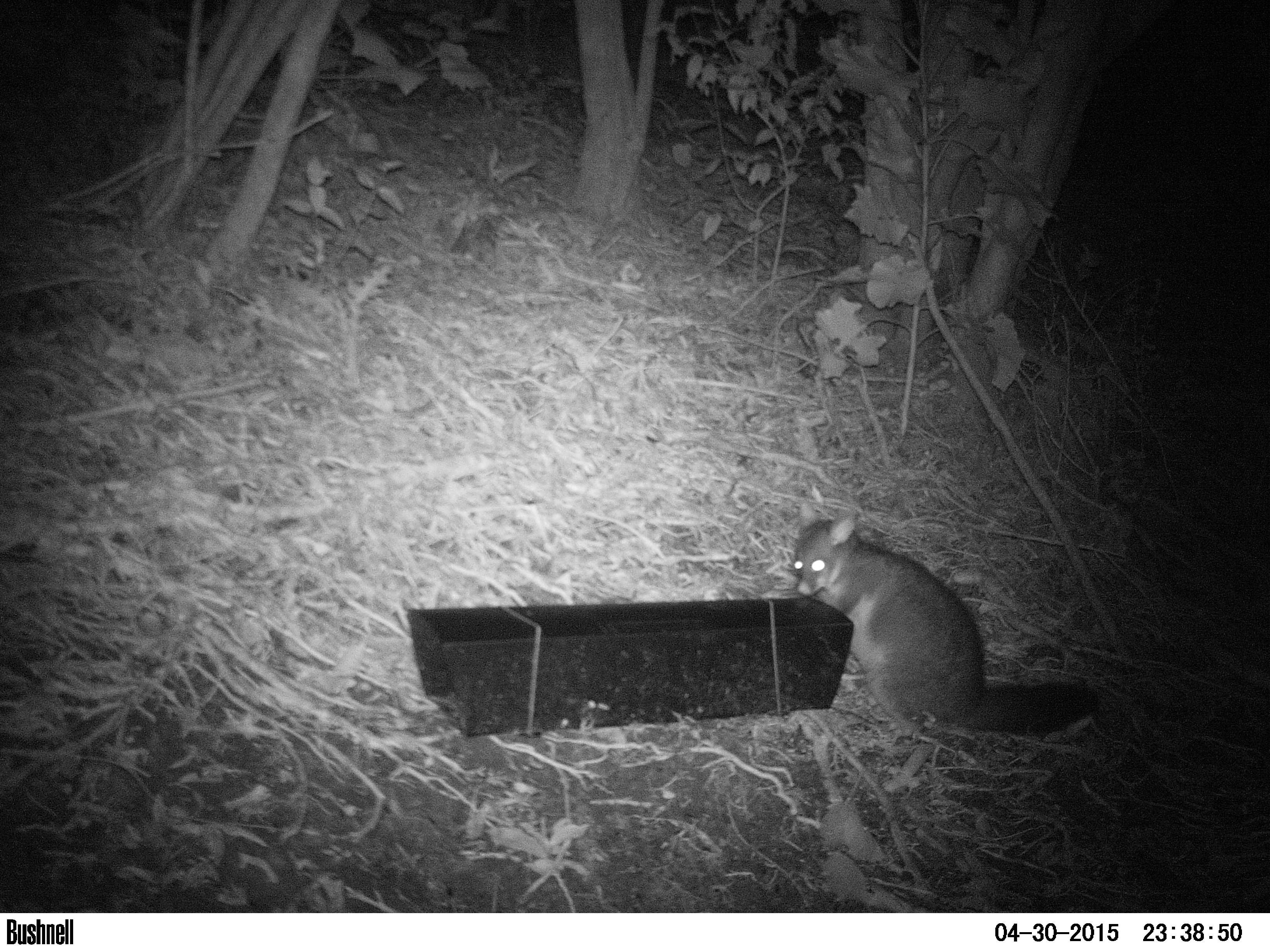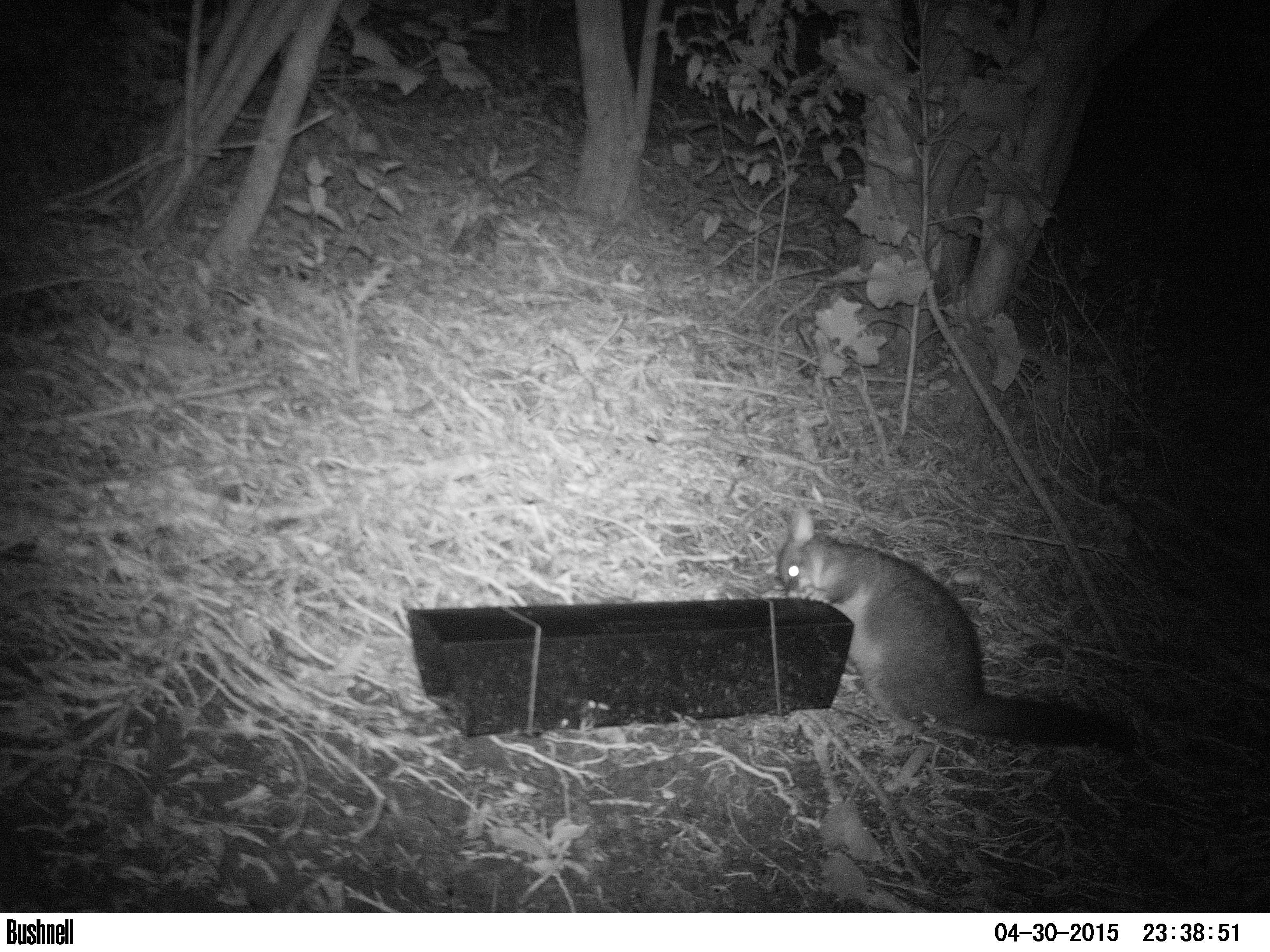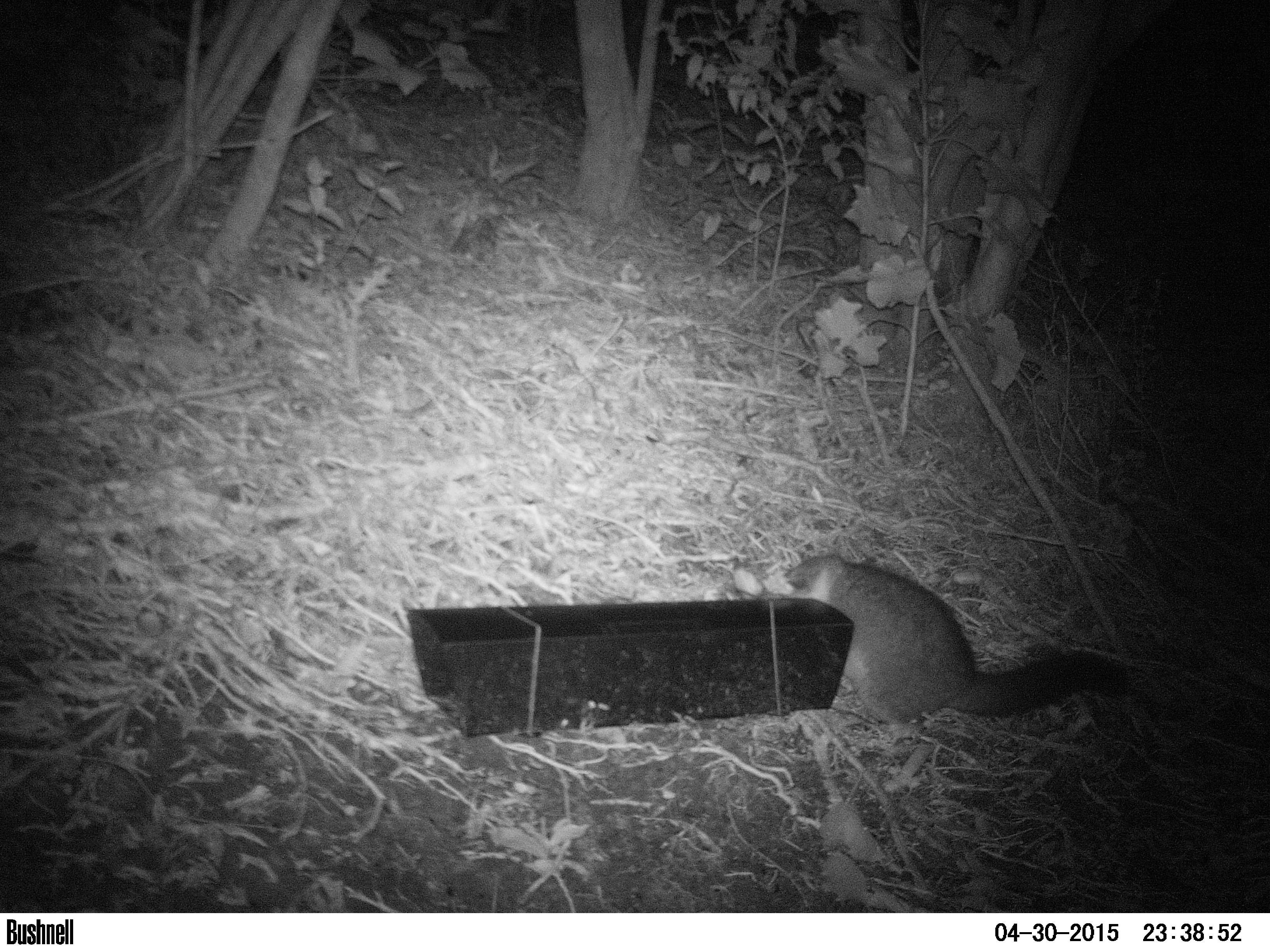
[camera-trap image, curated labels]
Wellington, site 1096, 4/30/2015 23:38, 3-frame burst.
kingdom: Animalia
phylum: Chordata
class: Mammalia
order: Didelphimorphia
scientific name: Didelphimorphia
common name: possum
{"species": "possum (Didelphimorphia)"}